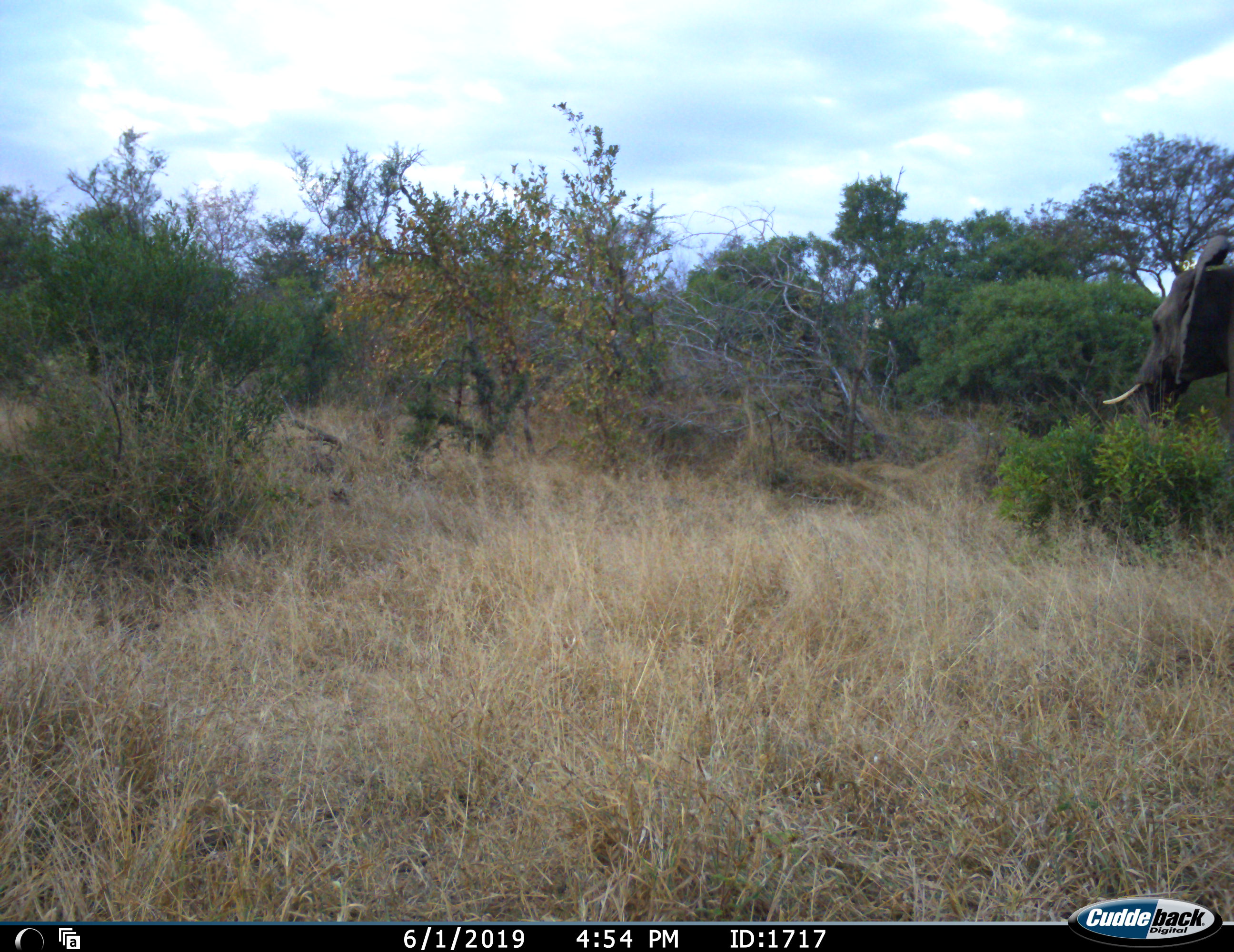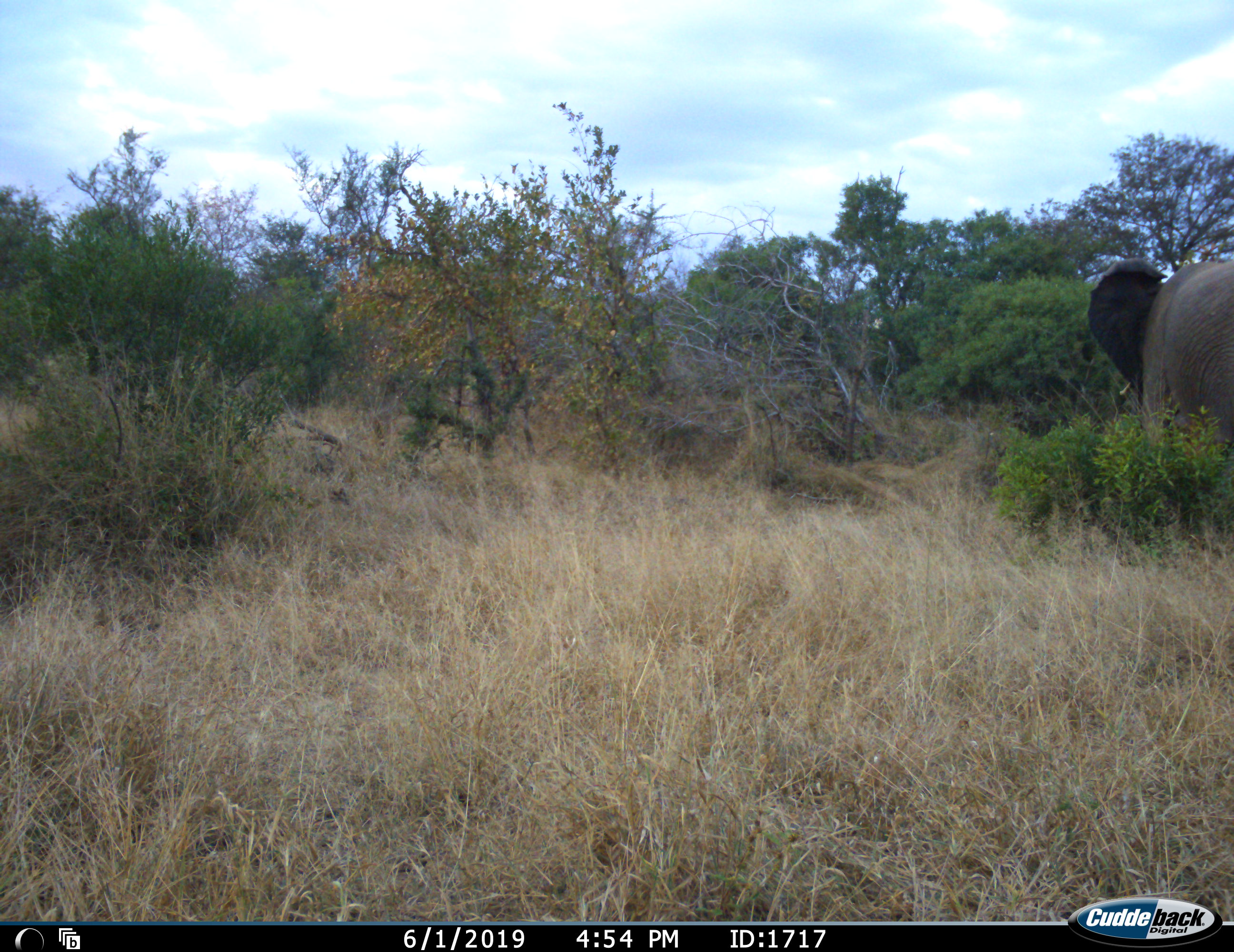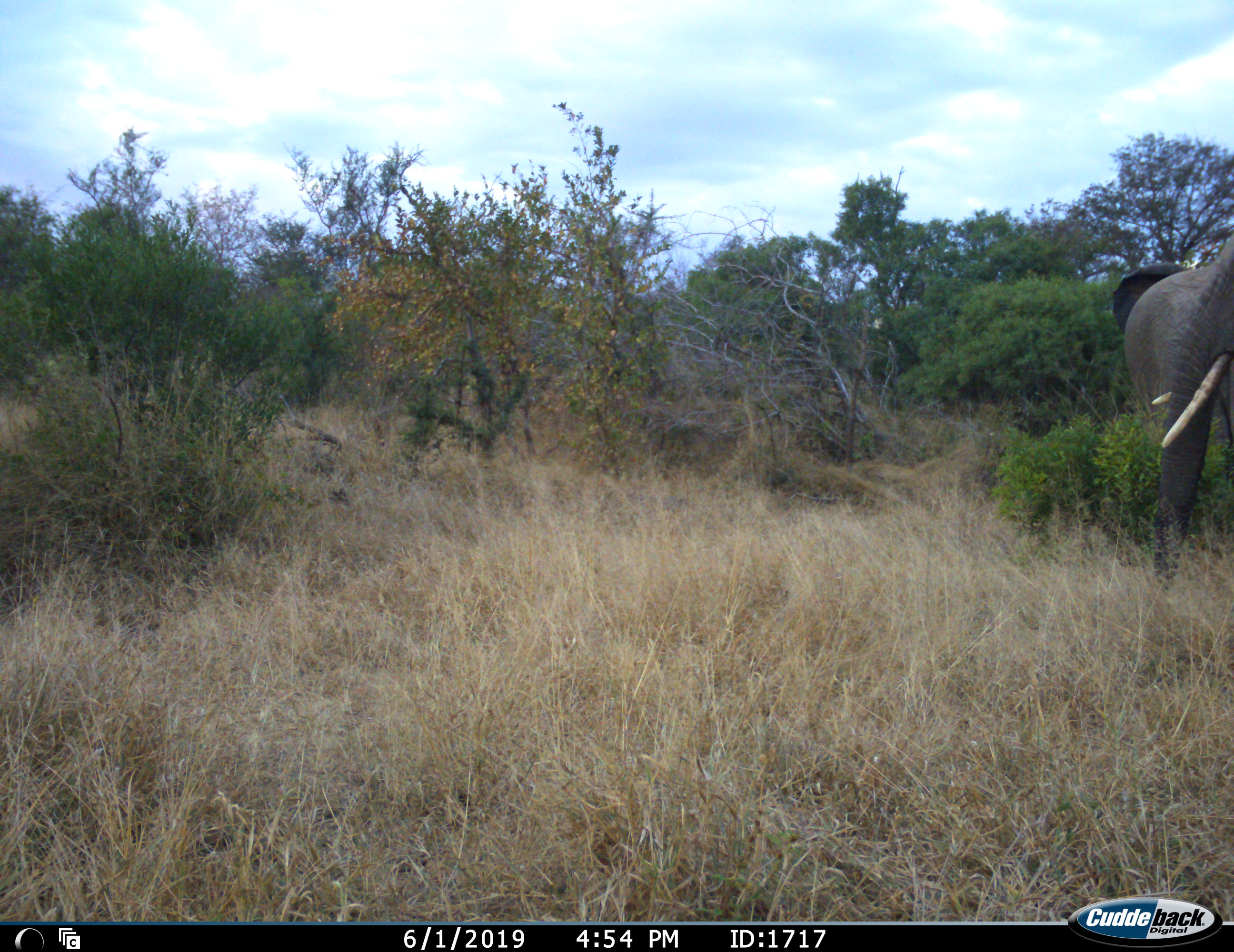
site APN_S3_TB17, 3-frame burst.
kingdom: Animalia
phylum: Chordata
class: Mammalia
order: Proboscidea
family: Elephantidae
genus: Loxodonta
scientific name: Loxodonta africana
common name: african bush elephant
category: elephant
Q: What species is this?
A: Elephant (african bush elephant) (Loxodonta africana).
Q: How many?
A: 2.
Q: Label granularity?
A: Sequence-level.